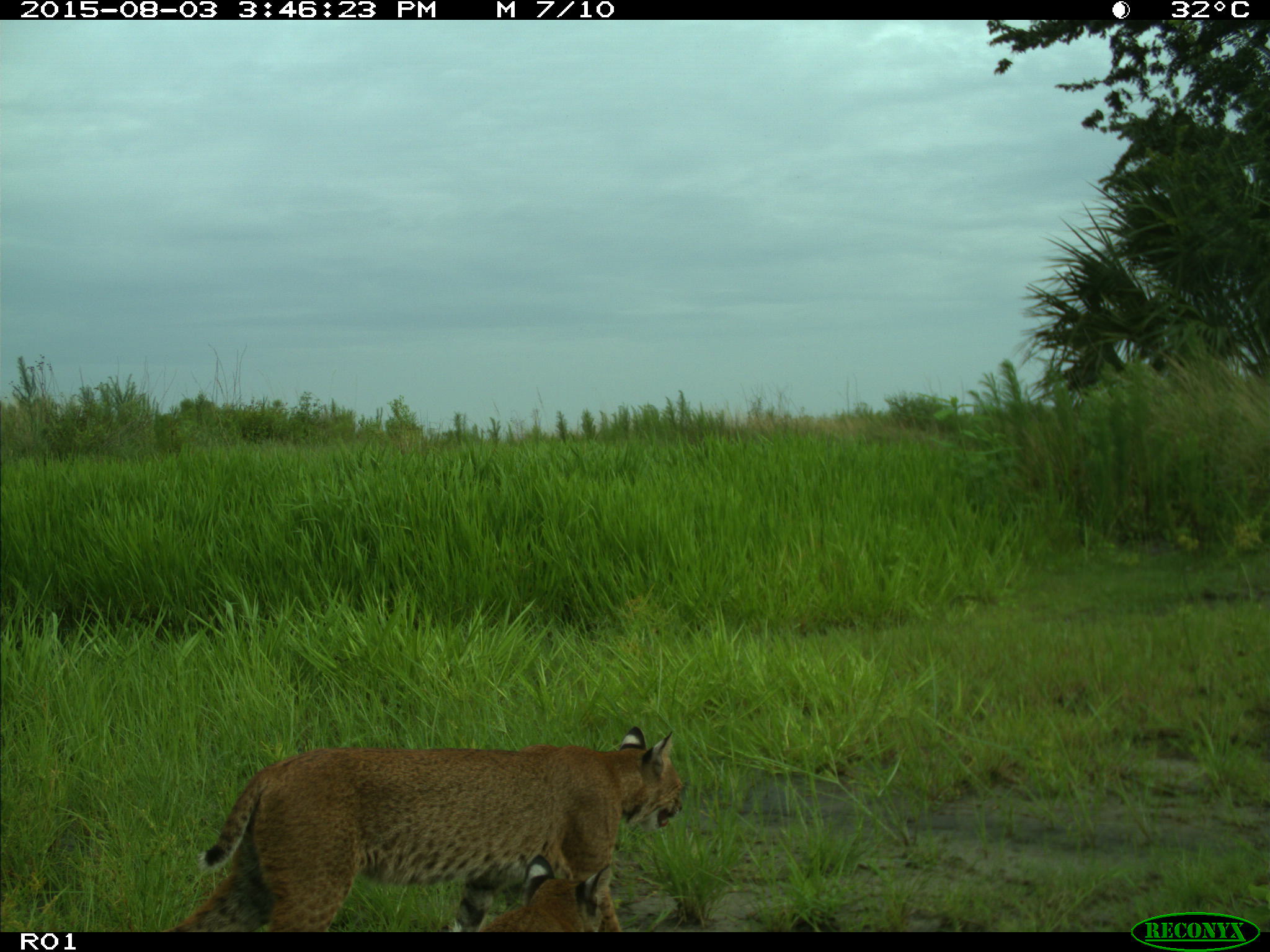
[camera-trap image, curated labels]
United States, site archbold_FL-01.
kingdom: Animalia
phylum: Chordata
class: Mammalia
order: Carnivora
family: Felidae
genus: Lynx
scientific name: Lynx rufus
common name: bobcat